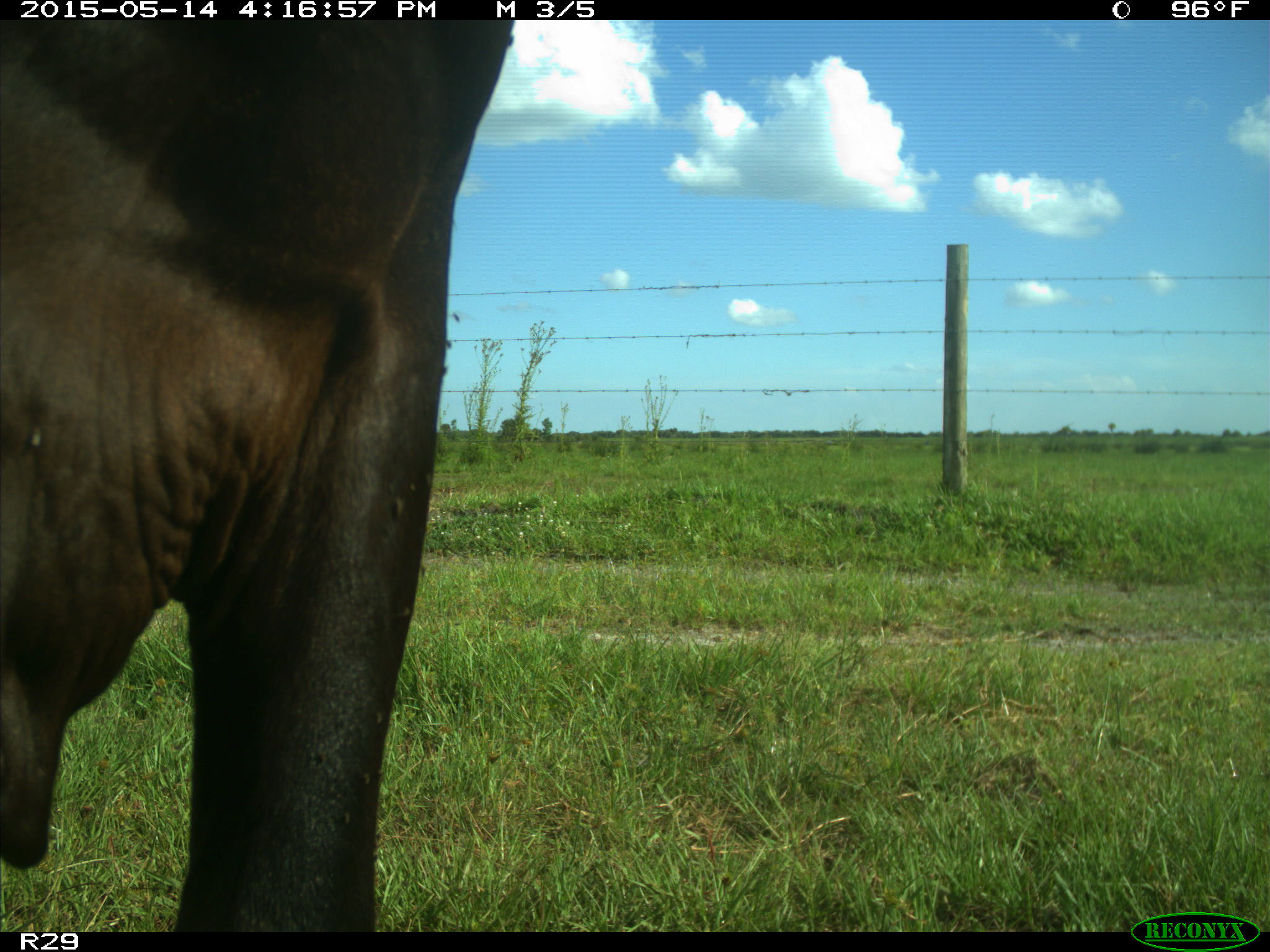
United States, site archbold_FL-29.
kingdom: Animalia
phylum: Chordata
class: Mammalia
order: Artiodactyla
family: Bovidae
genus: Bos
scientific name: Bos taurus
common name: domestic cow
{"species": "Bos taurus (domestic cow)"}